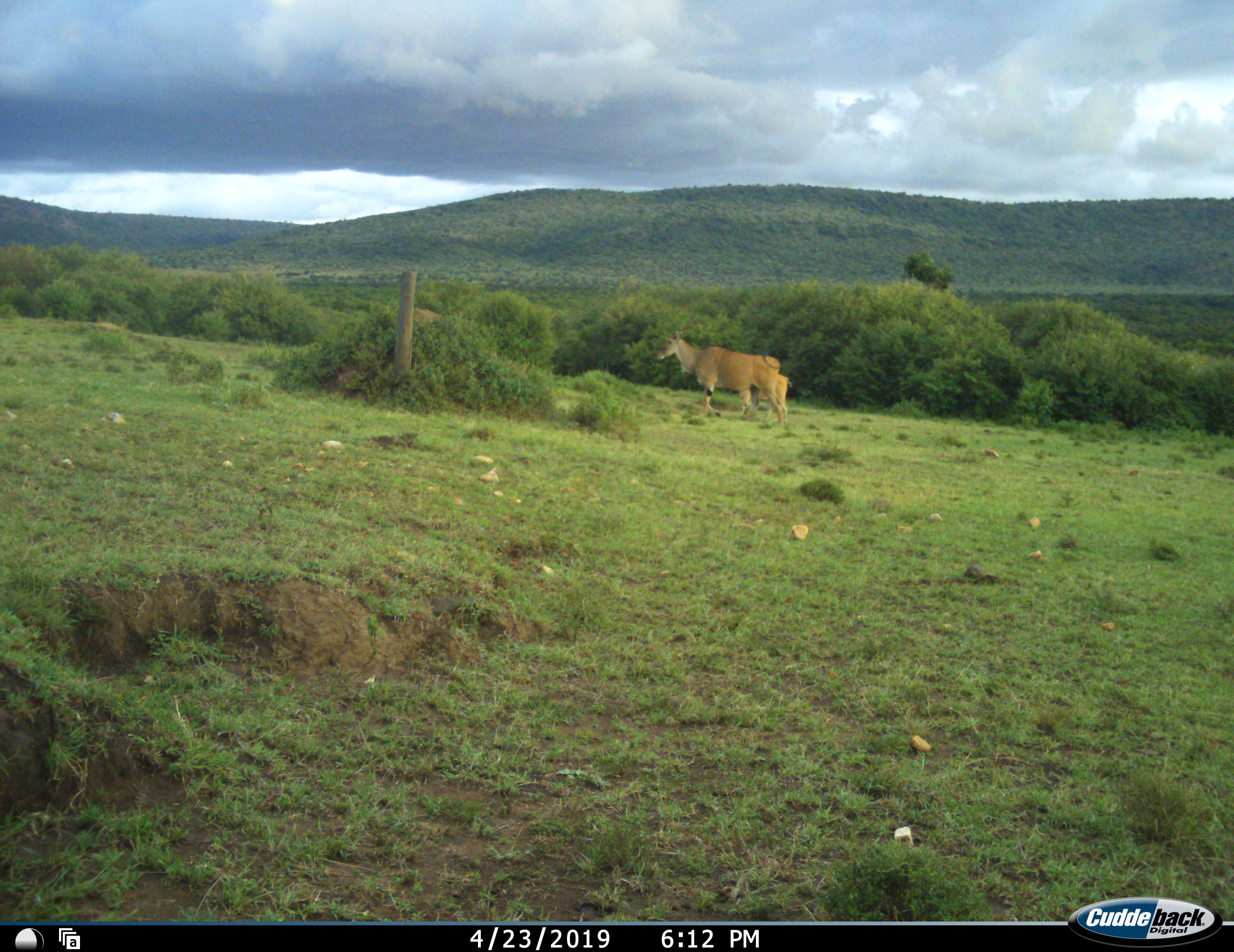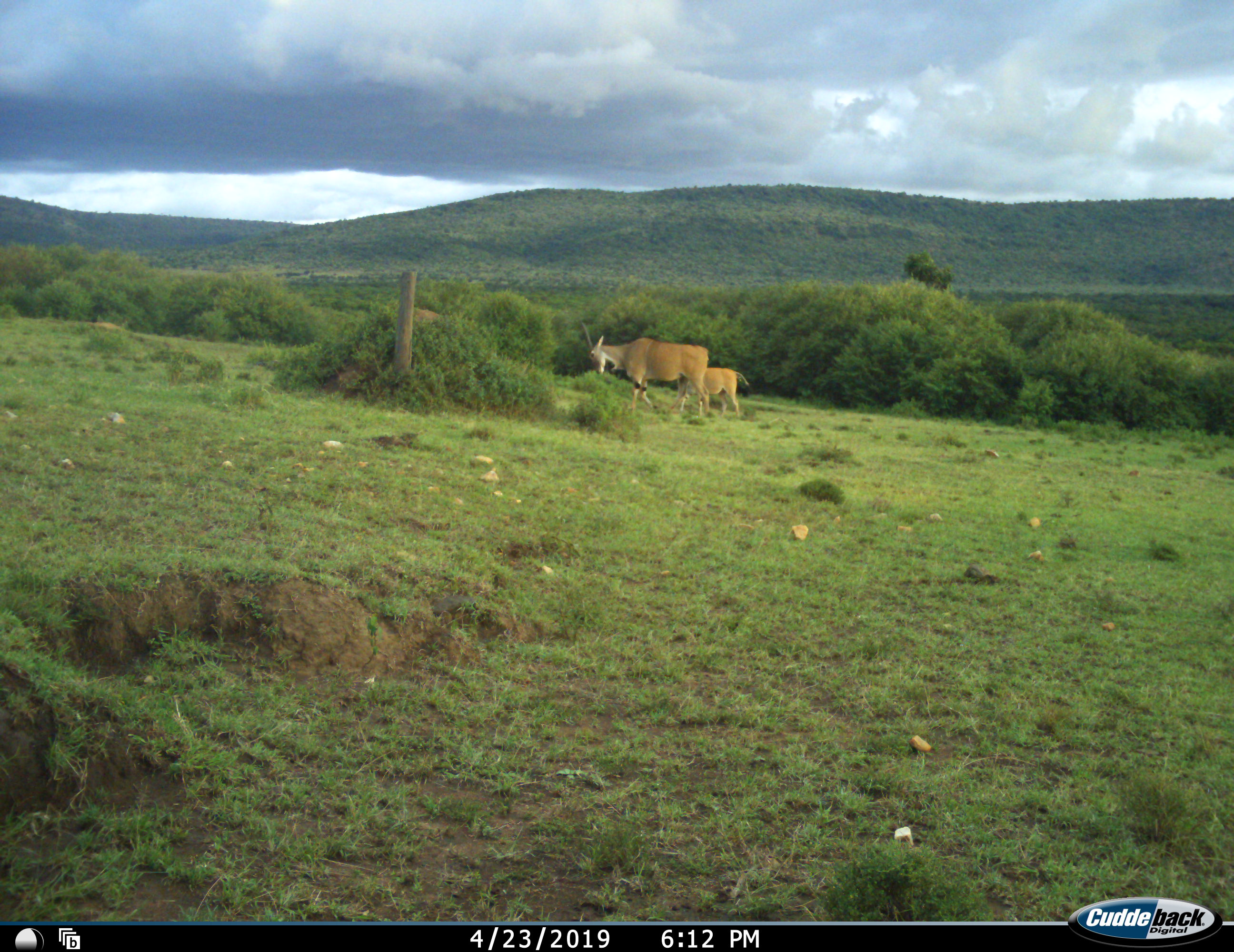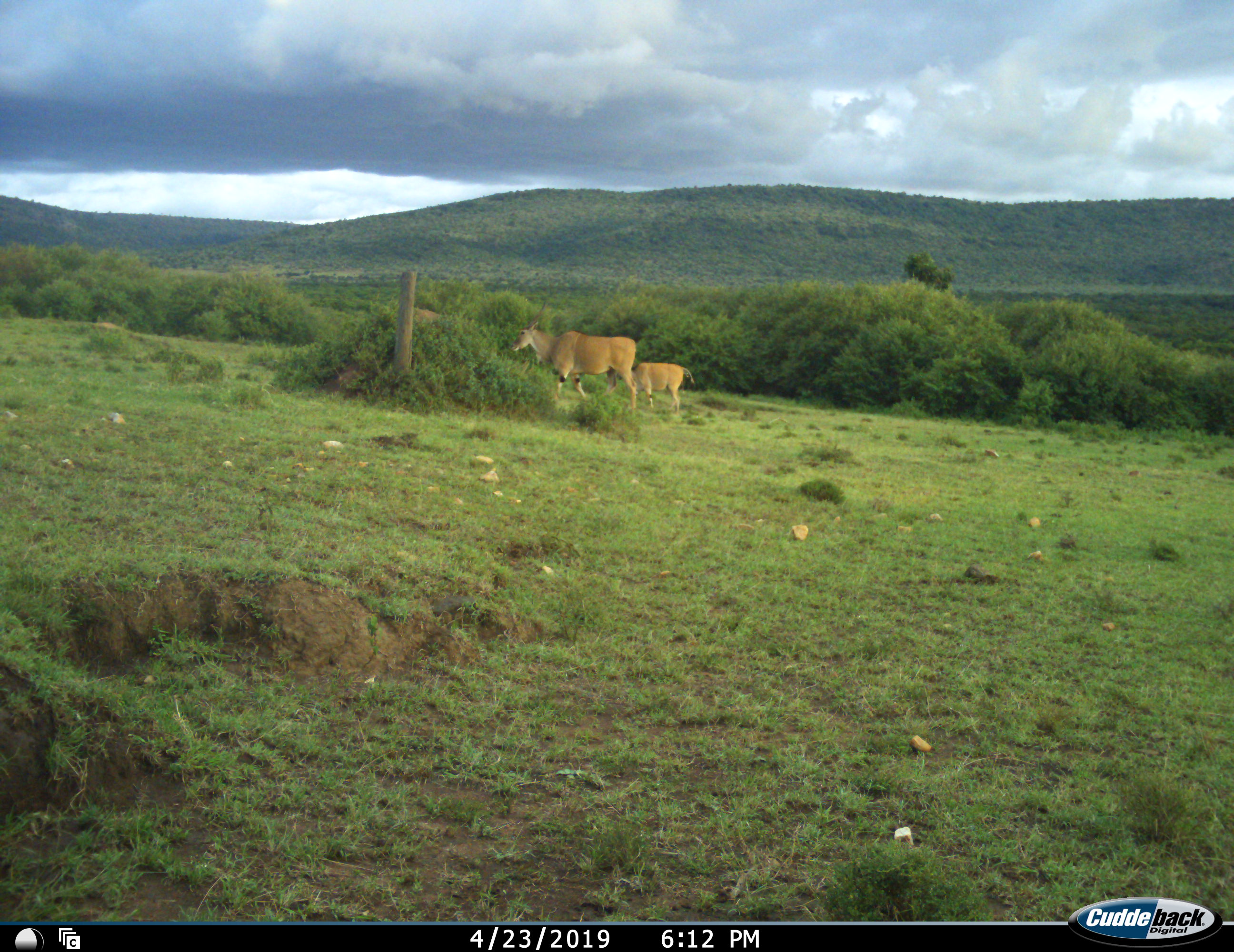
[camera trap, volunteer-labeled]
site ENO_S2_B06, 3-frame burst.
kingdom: Animalia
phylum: Chordata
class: Mammalia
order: Artiodactyla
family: Bovidae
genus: Tragelaphus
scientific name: Tragelaphus oryx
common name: eland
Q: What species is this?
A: Eland (Tragelaphus oryx).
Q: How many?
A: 2.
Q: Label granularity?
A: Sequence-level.